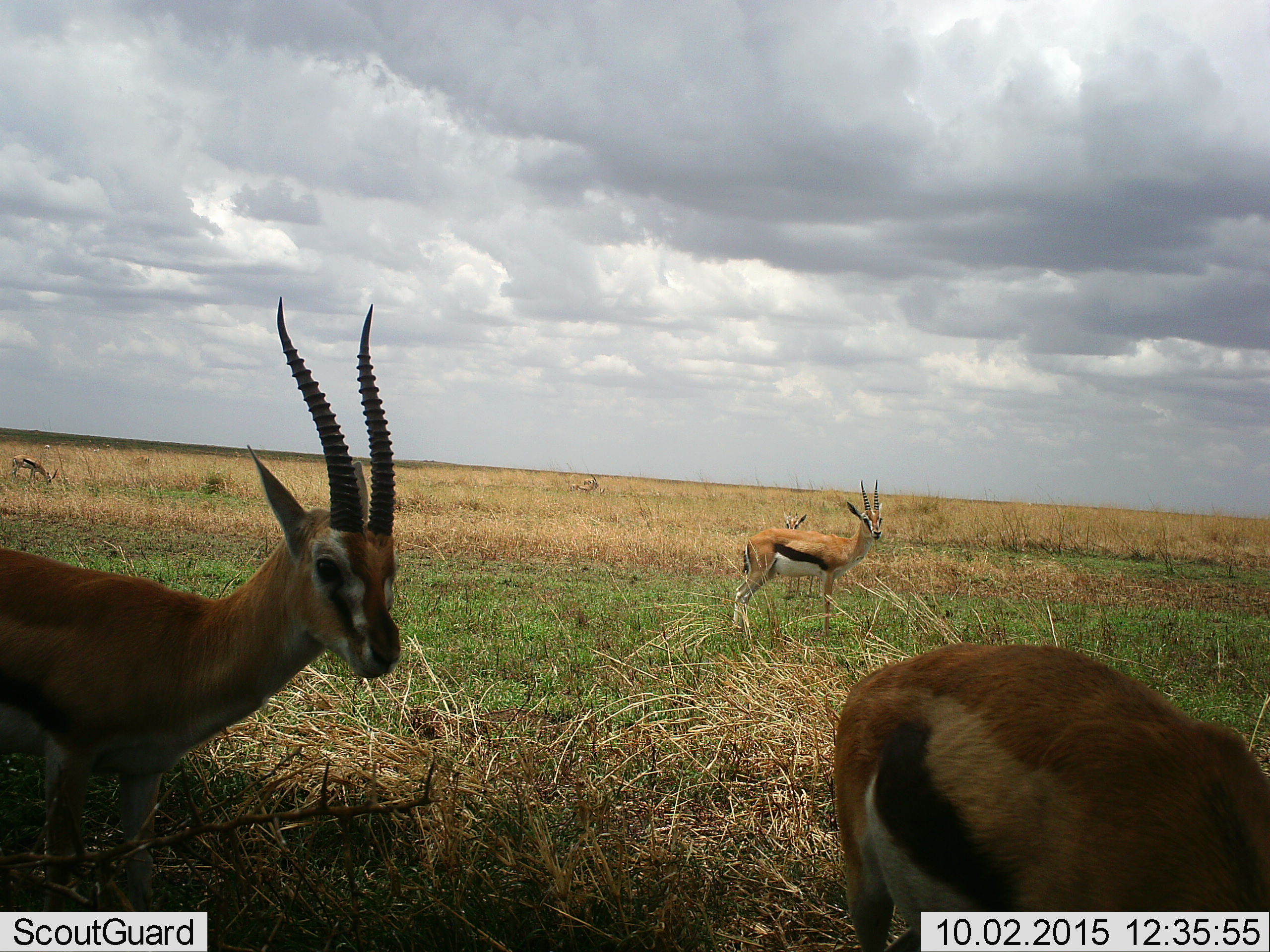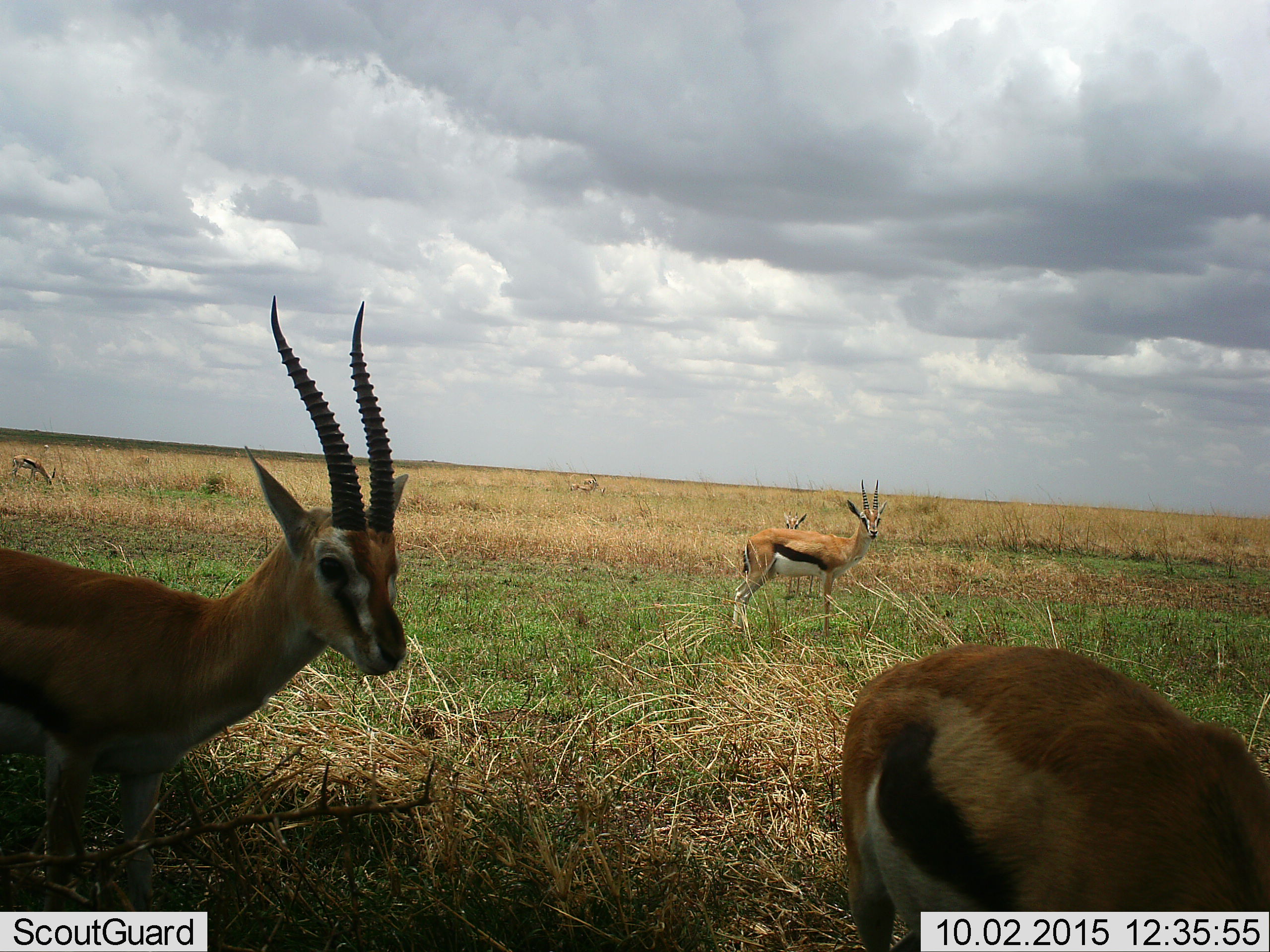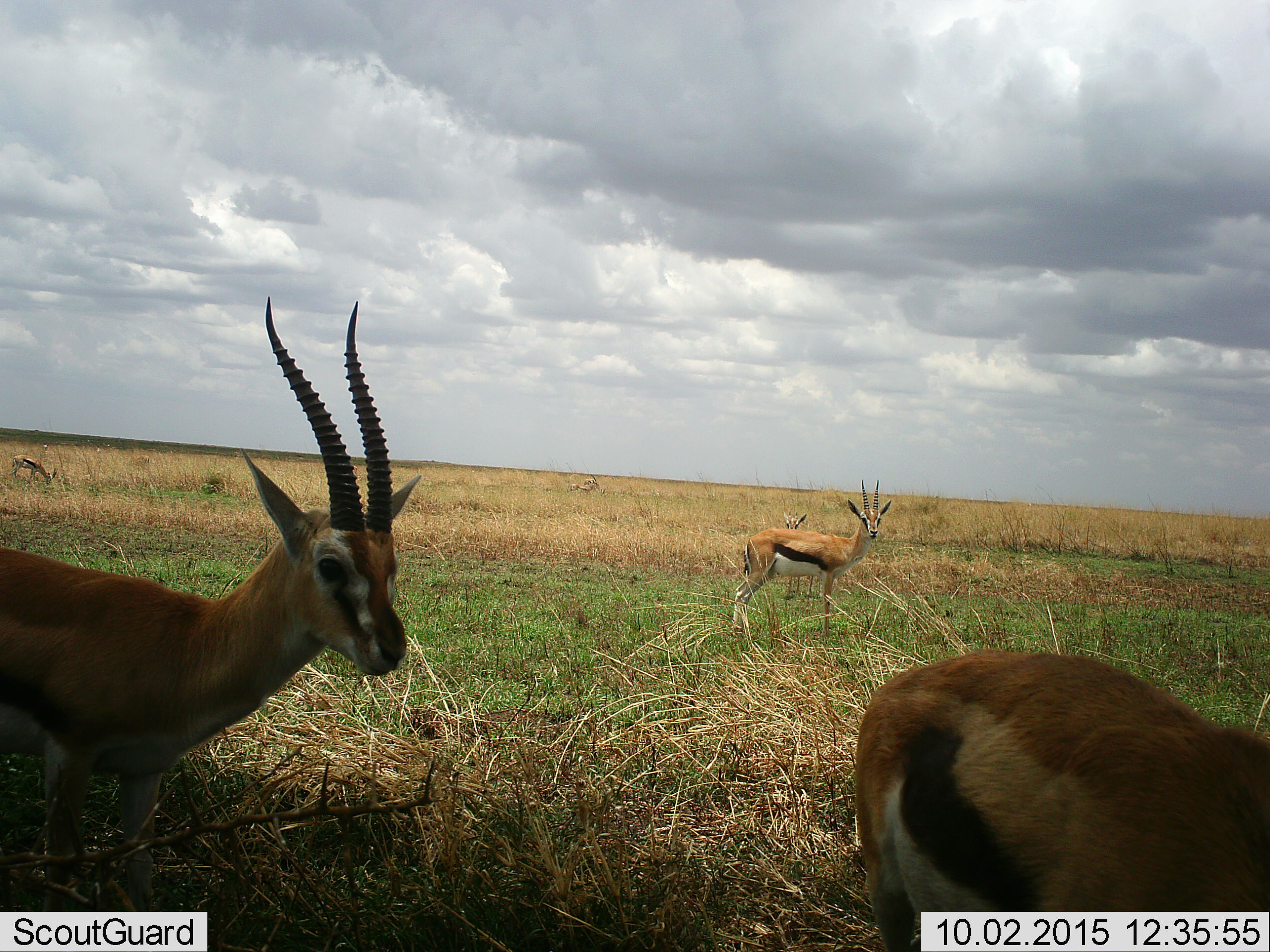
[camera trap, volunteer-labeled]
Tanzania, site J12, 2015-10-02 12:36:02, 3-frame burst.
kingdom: Animalia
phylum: Chordata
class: Mammalia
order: Artiodactyla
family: Bovidae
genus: Eudorcas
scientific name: Eudorcas thomsonii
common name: thomson's gazelle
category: gazellethomsons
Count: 5.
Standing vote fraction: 78%.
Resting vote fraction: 0%.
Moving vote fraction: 33%.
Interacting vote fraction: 0%.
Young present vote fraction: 0%.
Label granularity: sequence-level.